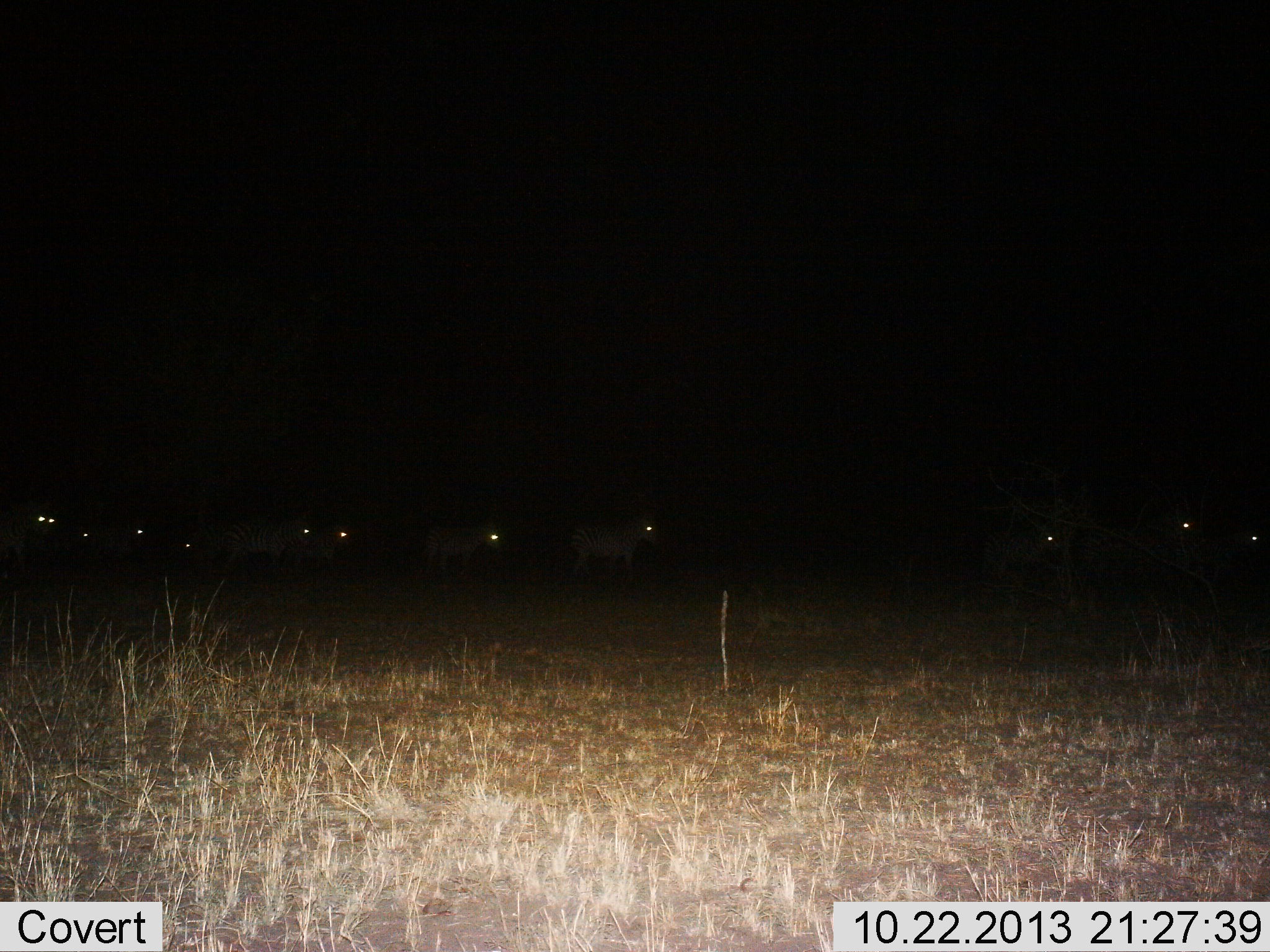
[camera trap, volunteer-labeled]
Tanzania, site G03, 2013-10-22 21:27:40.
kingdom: Animalia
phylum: Chordata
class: Mammalia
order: Perissodactyla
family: Equidae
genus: Equus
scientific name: Equus quagga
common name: plains zebra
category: zebra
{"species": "zebra (plains zebra) (Equus quagga)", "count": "11-50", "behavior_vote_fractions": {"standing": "36%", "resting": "9%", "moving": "64%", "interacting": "0%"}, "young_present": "0%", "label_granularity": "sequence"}